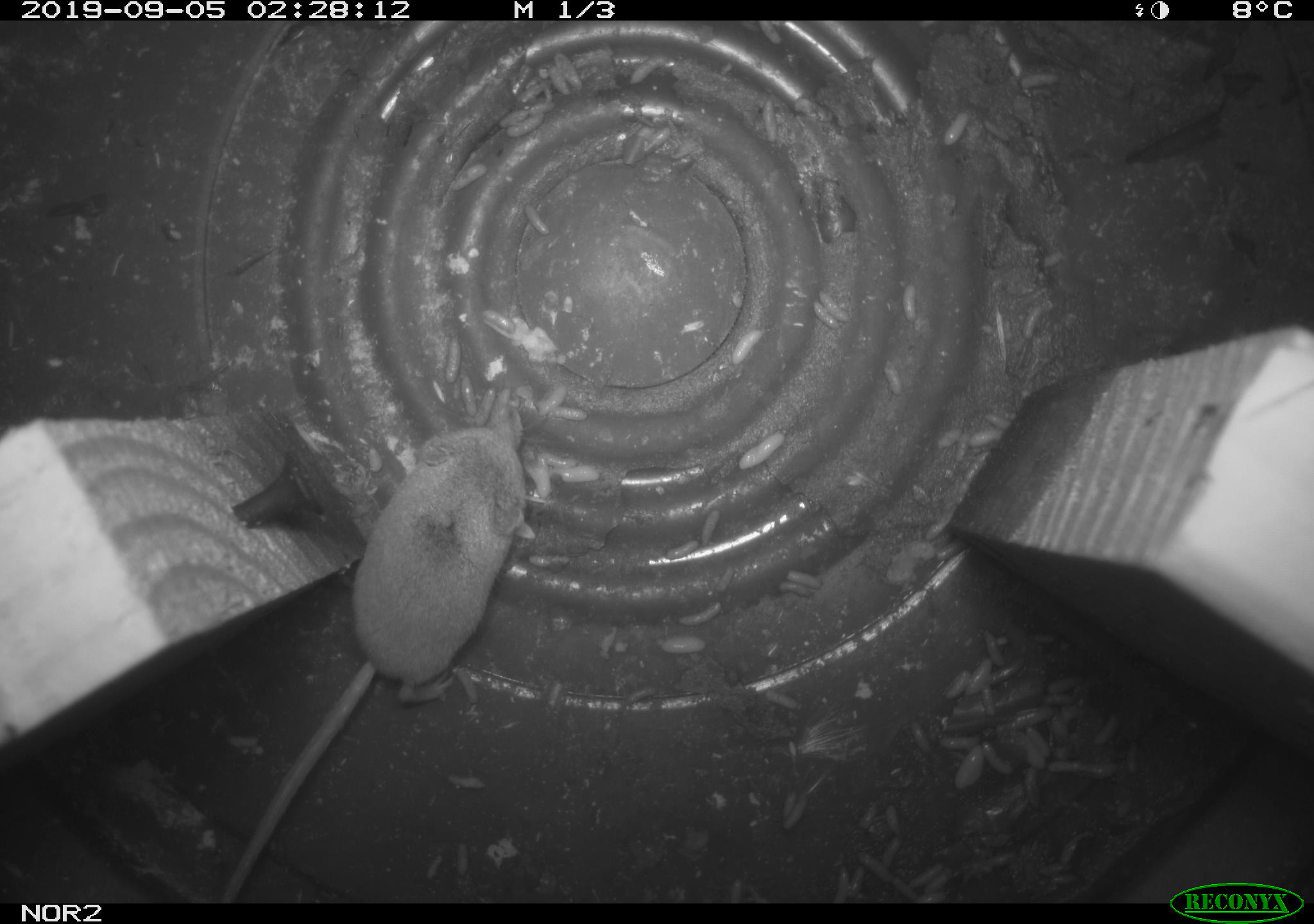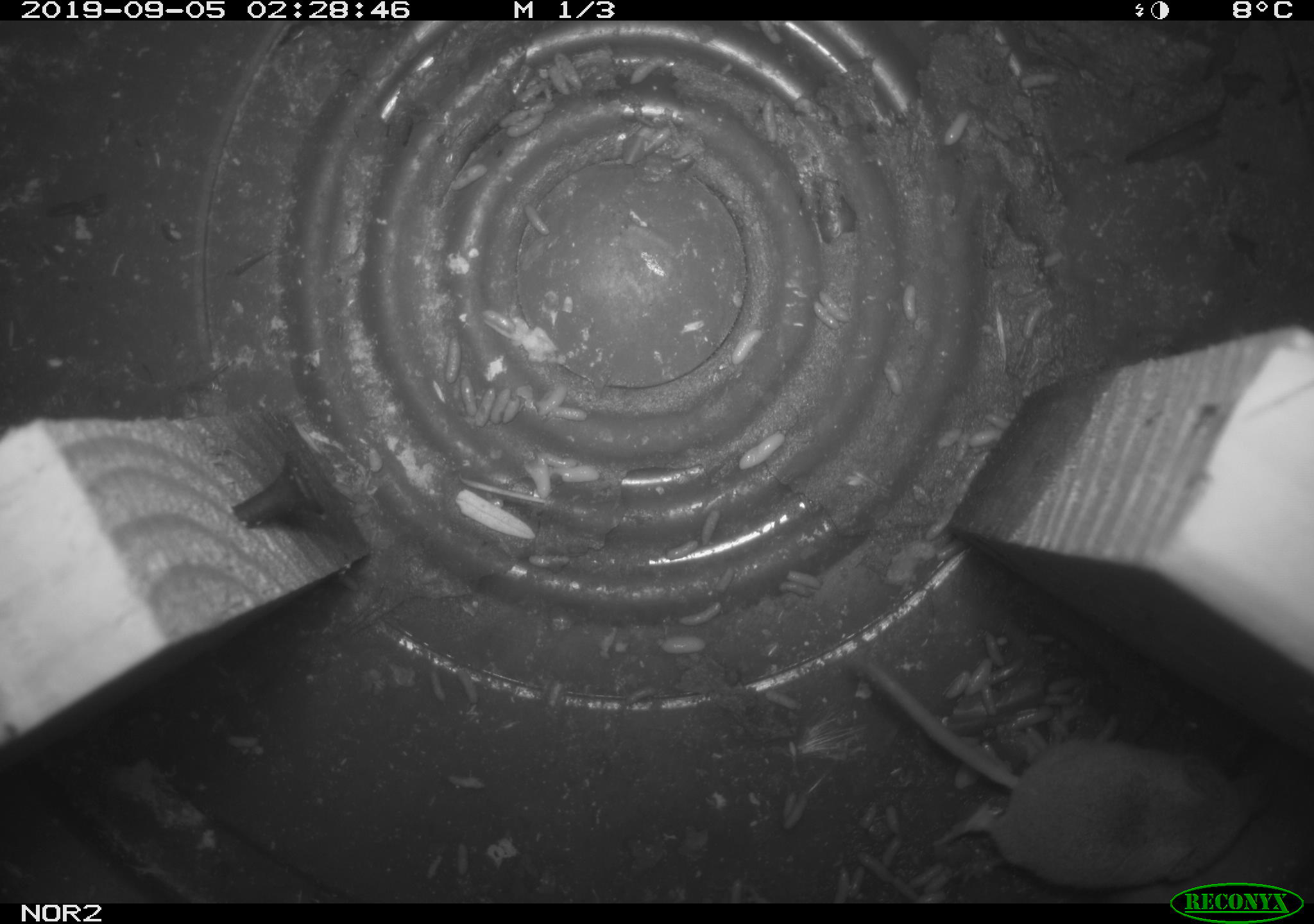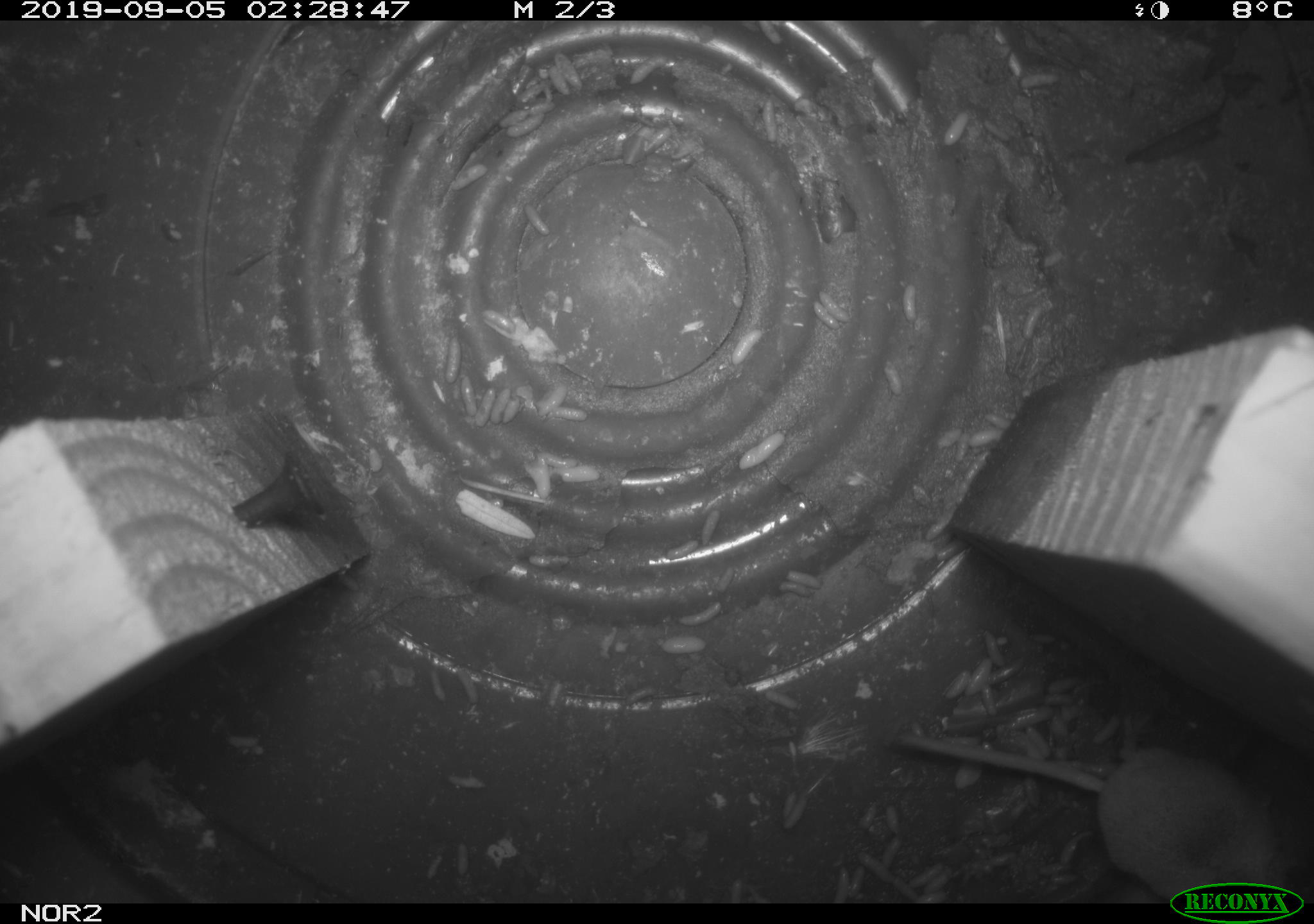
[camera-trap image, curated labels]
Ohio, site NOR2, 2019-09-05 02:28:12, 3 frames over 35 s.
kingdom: Animalia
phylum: Chordata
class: Mammalia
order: Eulipotyphla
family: Soricidae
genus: Sorex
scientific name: Sorex cinereus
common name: masked shrew